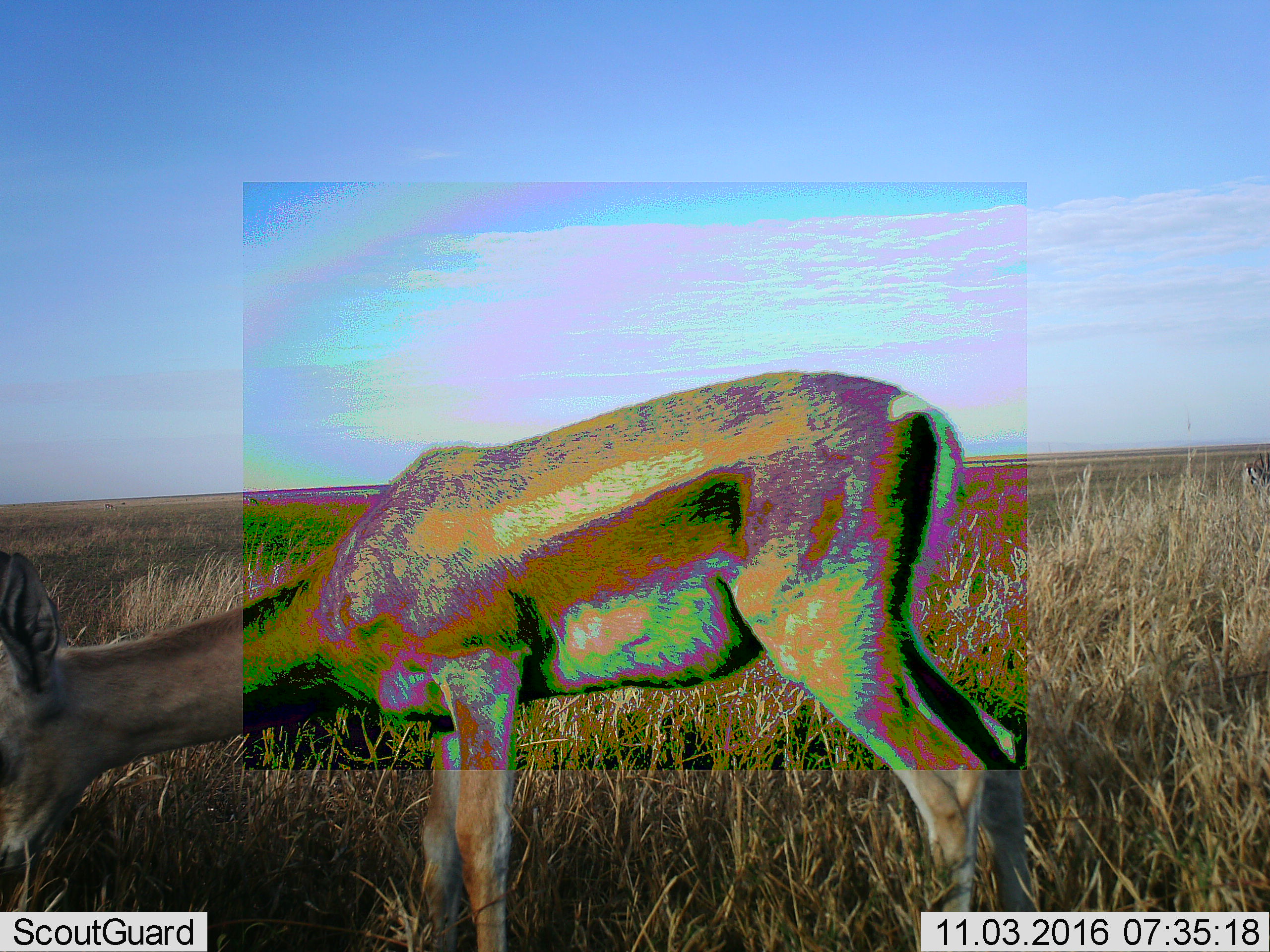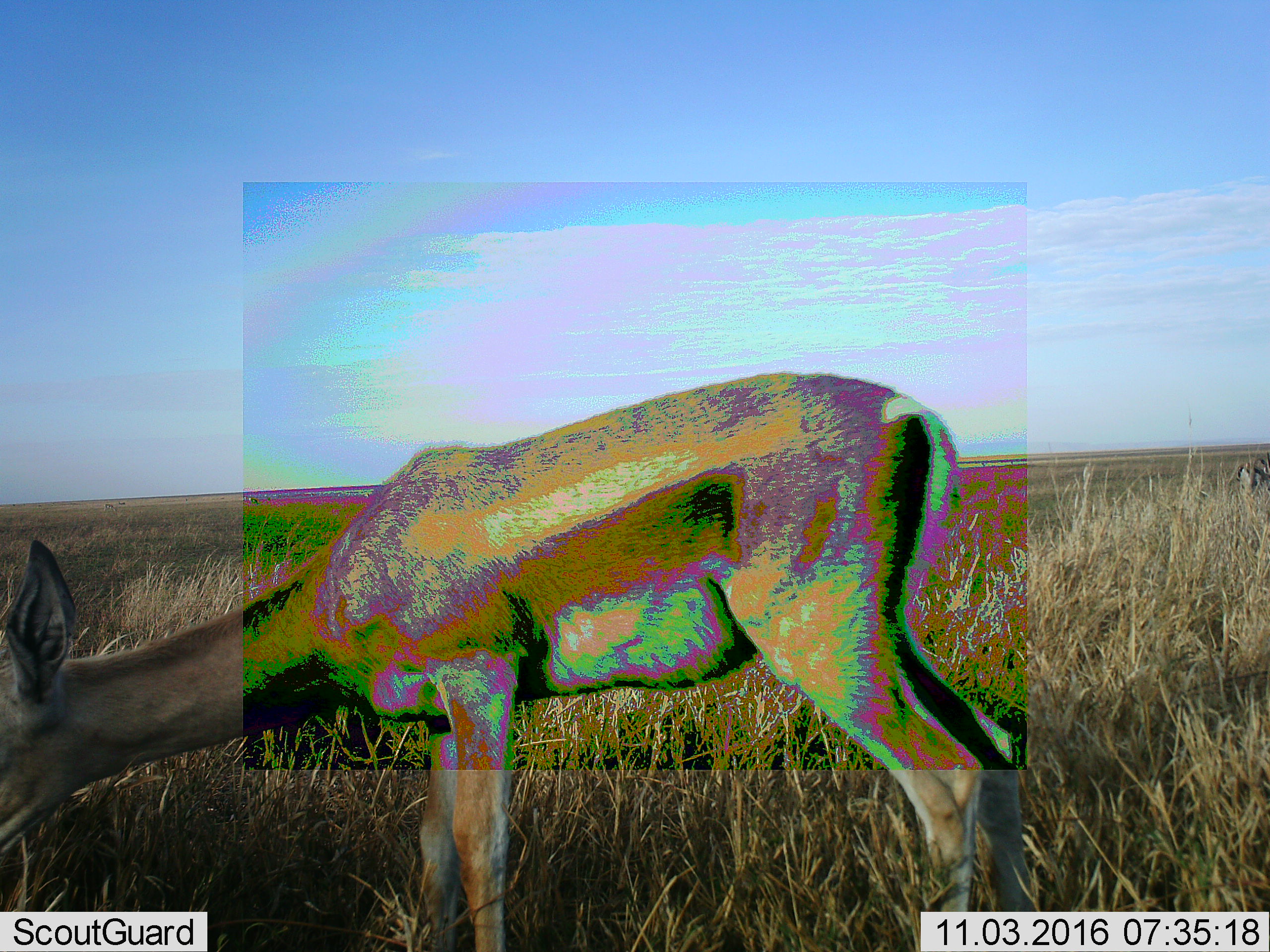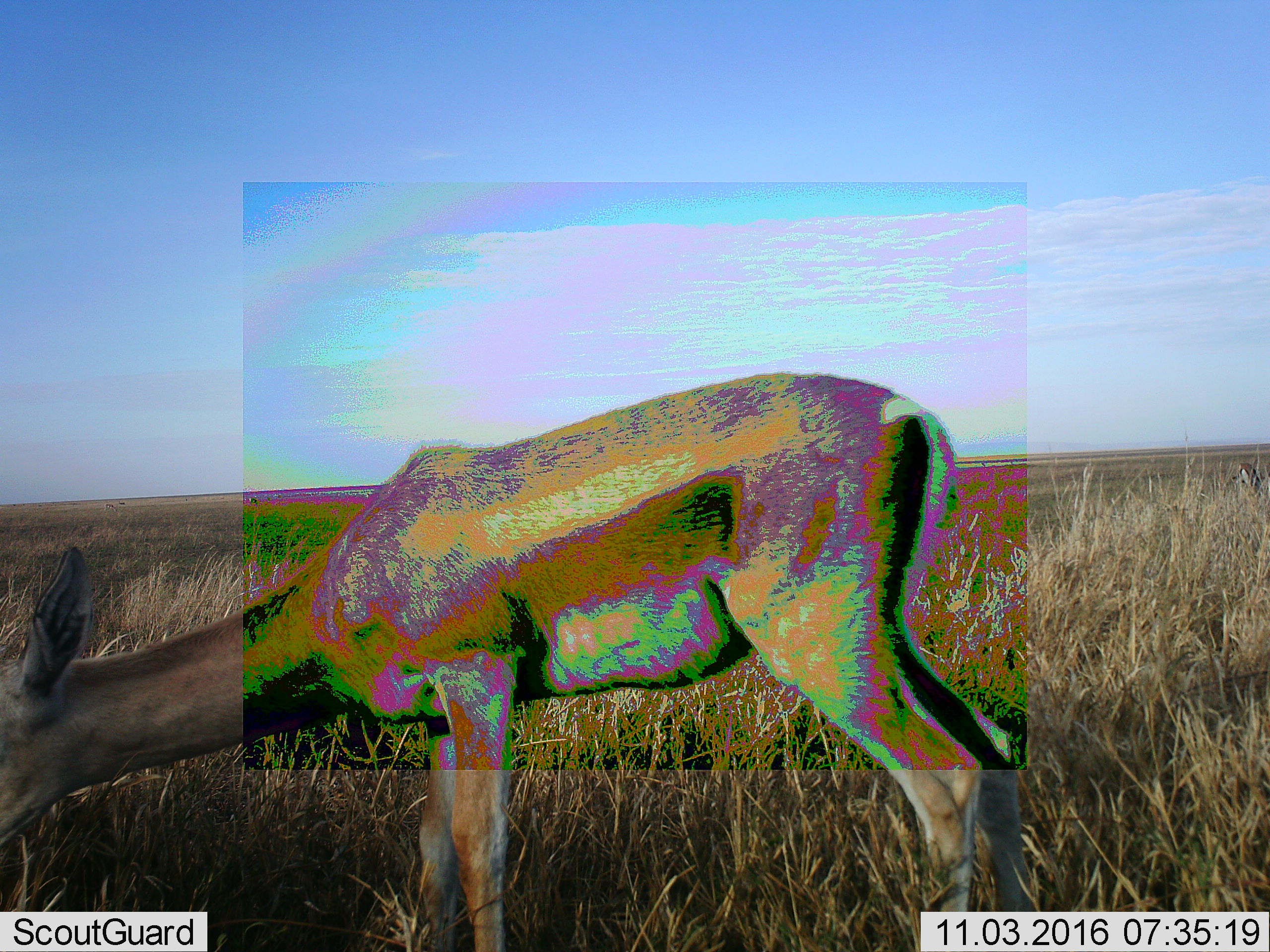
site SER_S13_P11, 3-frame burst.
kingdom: Animalia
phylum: Chordata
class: Mammalia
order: Artiodactyla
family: Bovidae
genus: Nanger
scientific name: Nanger granti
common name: grant's gazelle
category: gazellegrants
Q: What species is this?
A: Gazellegrants (grant's gazelle) (Nanger granti).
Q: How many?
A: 2.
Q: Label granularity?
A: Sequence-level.